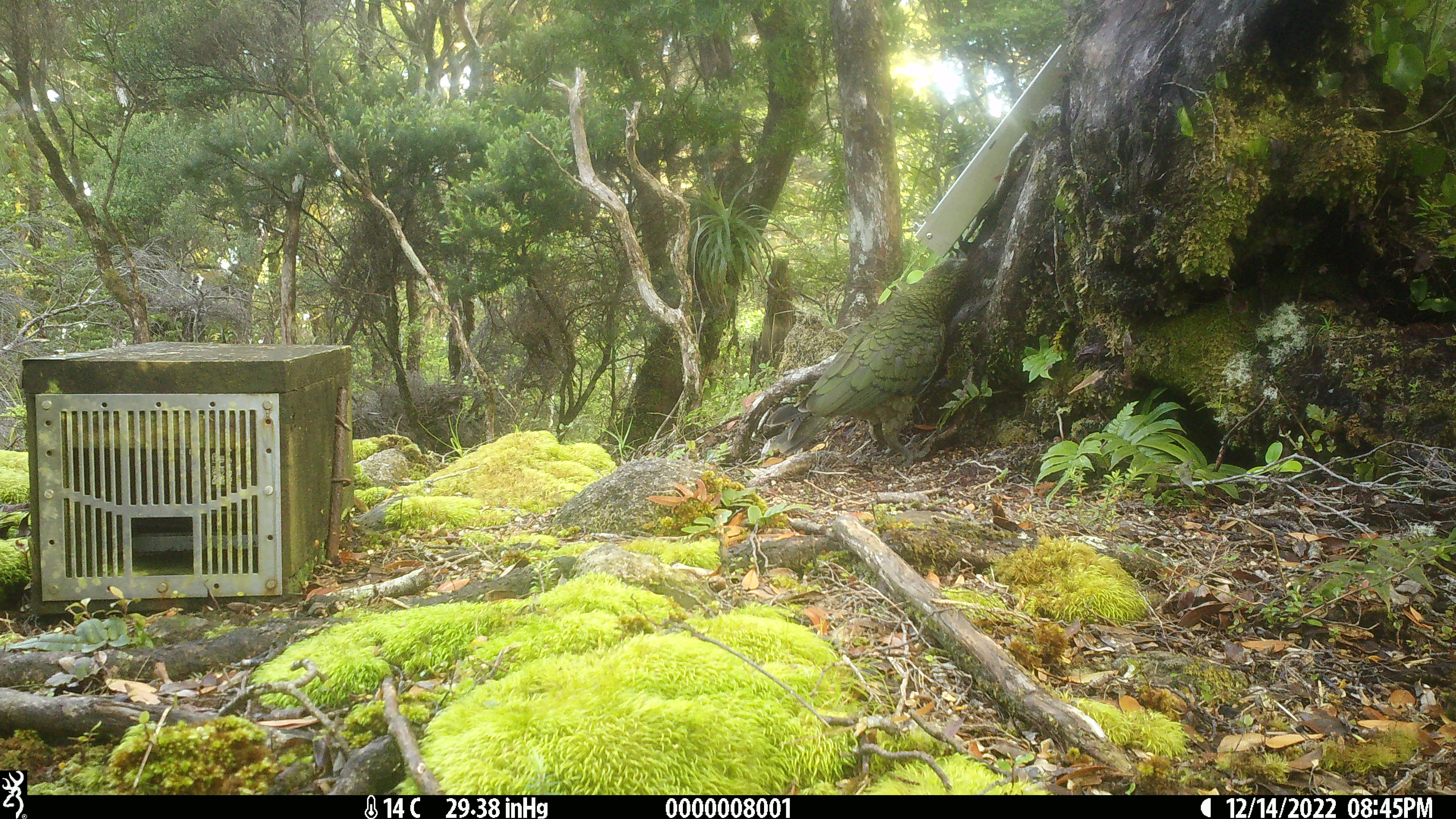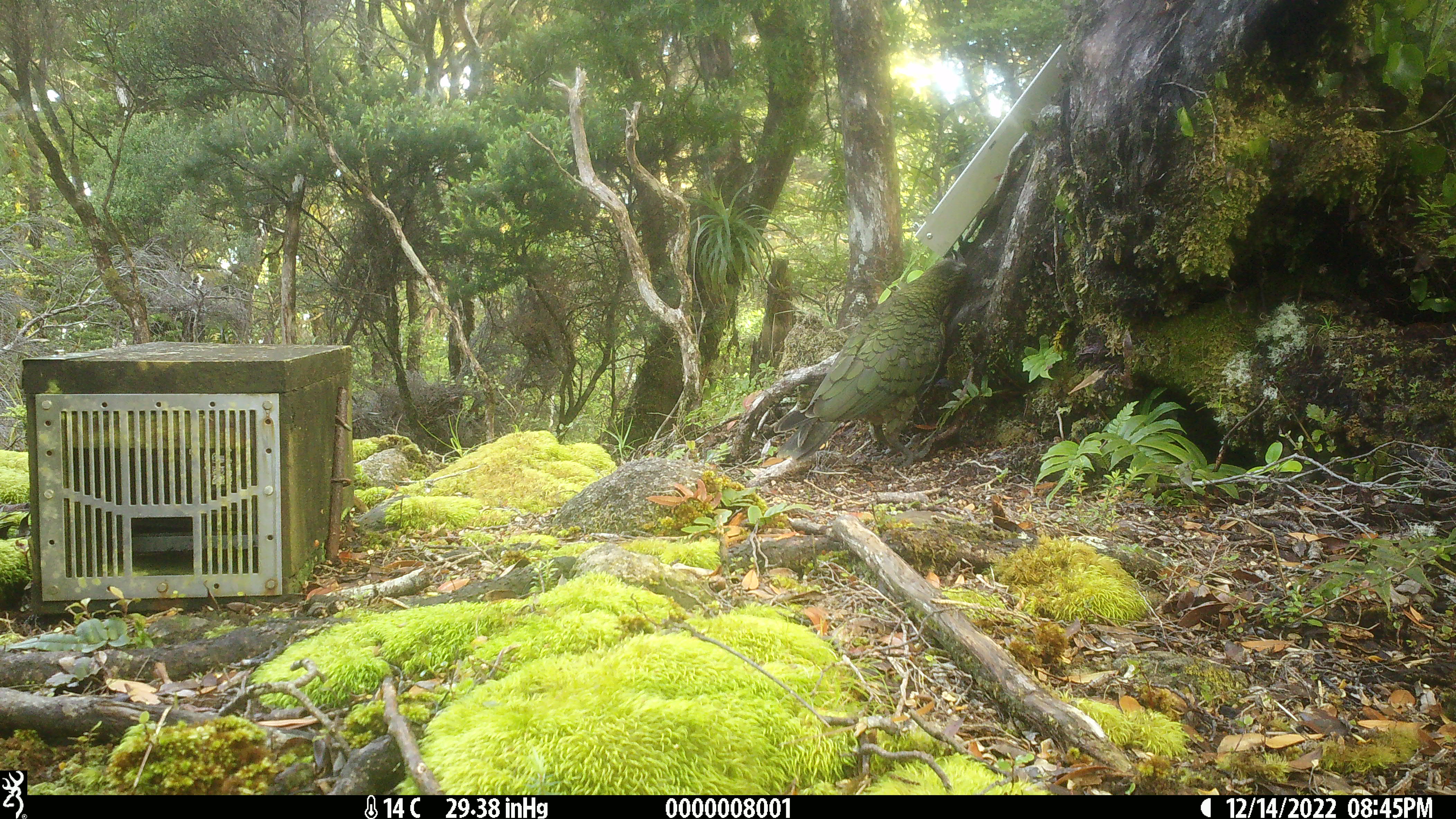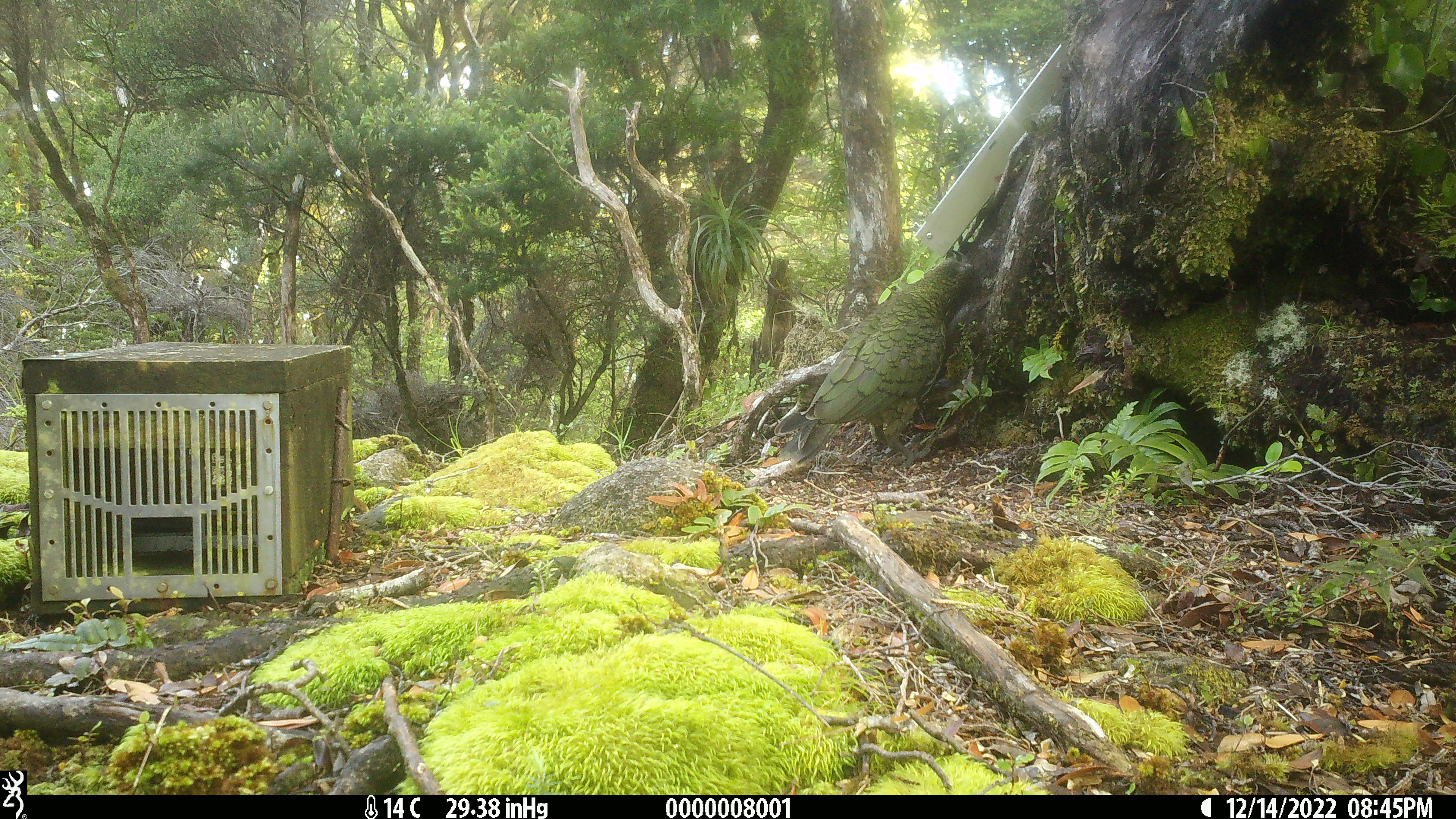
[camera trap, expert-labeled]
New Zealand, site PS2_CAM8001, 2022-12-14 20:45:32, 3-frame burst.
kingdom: Animalia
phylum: Chordata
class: Aves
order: Psittaciformes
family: Strigopidae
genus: Nestor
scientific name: Nestor notabilis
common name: kea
Kea (Nestor notabilis).